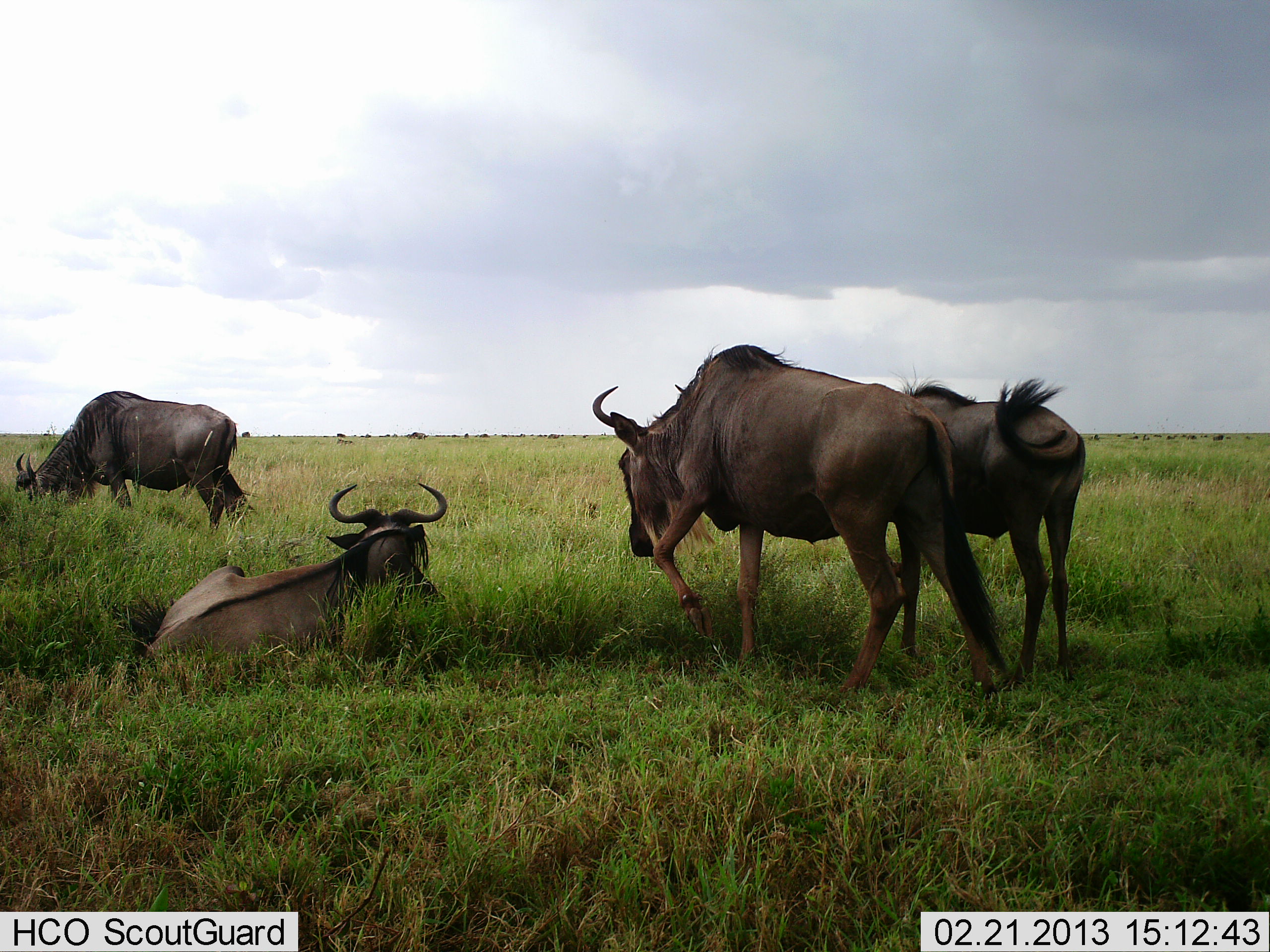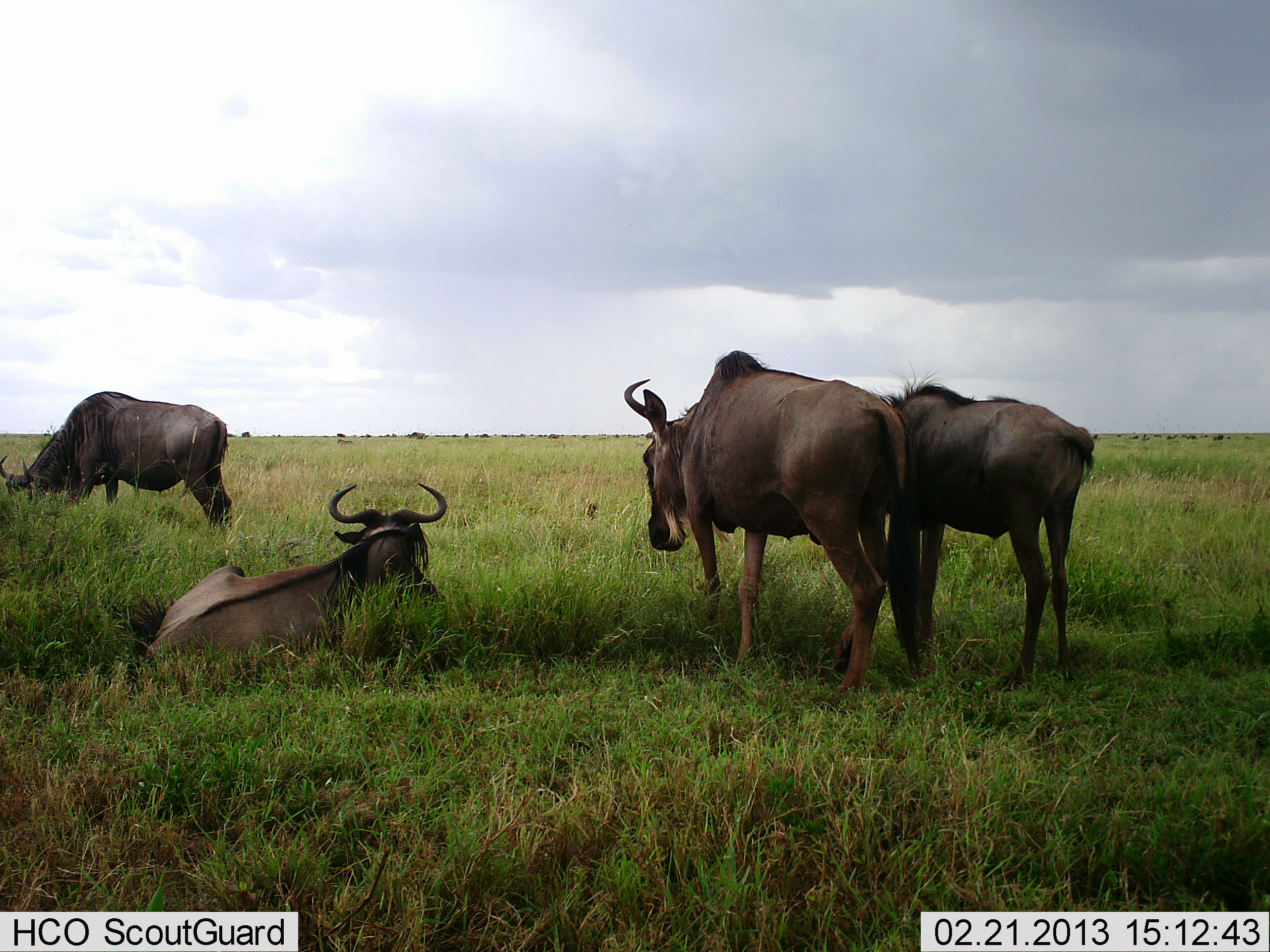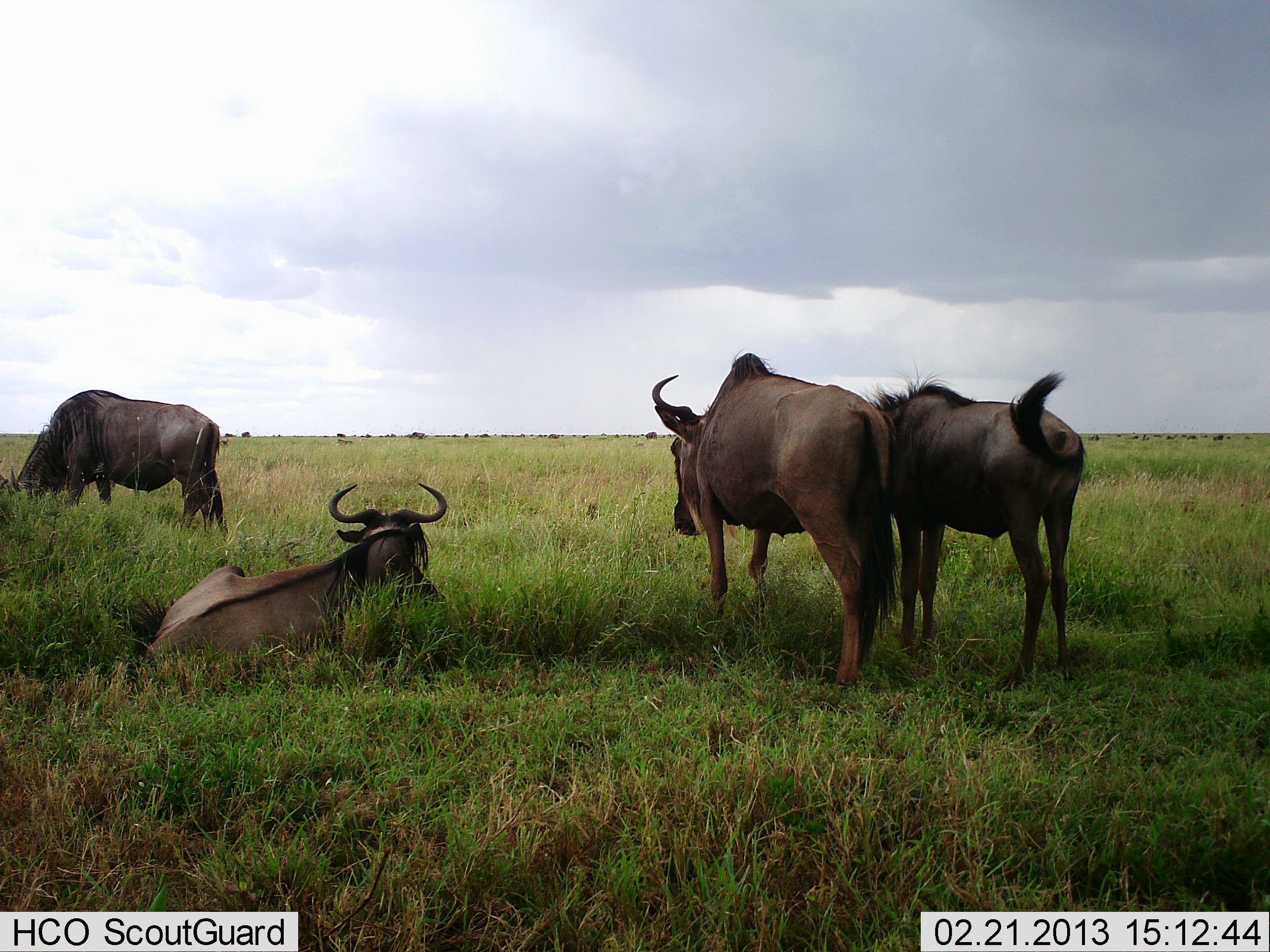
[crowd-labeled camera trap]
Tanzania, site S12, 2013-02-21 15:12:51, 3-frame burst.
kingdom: Animalia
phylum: Chordata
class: Mammalia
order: Artiodactyla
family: Bovidae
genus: Connochaetes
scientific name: Connochaetes taurinus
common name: blue wildebeest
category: wildebeest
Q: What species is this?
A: Wildebeest (blue wildebeest) (Connochaetes taurinus).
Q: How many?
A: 4.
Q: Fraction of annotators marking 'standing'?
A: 71%.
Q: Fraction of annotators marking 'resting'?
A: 100%.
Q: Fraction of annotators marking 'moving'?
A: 35%.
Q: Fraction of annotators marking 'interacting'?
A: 6%.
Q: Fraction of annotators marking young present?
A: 6%.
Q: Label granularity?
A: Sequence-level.